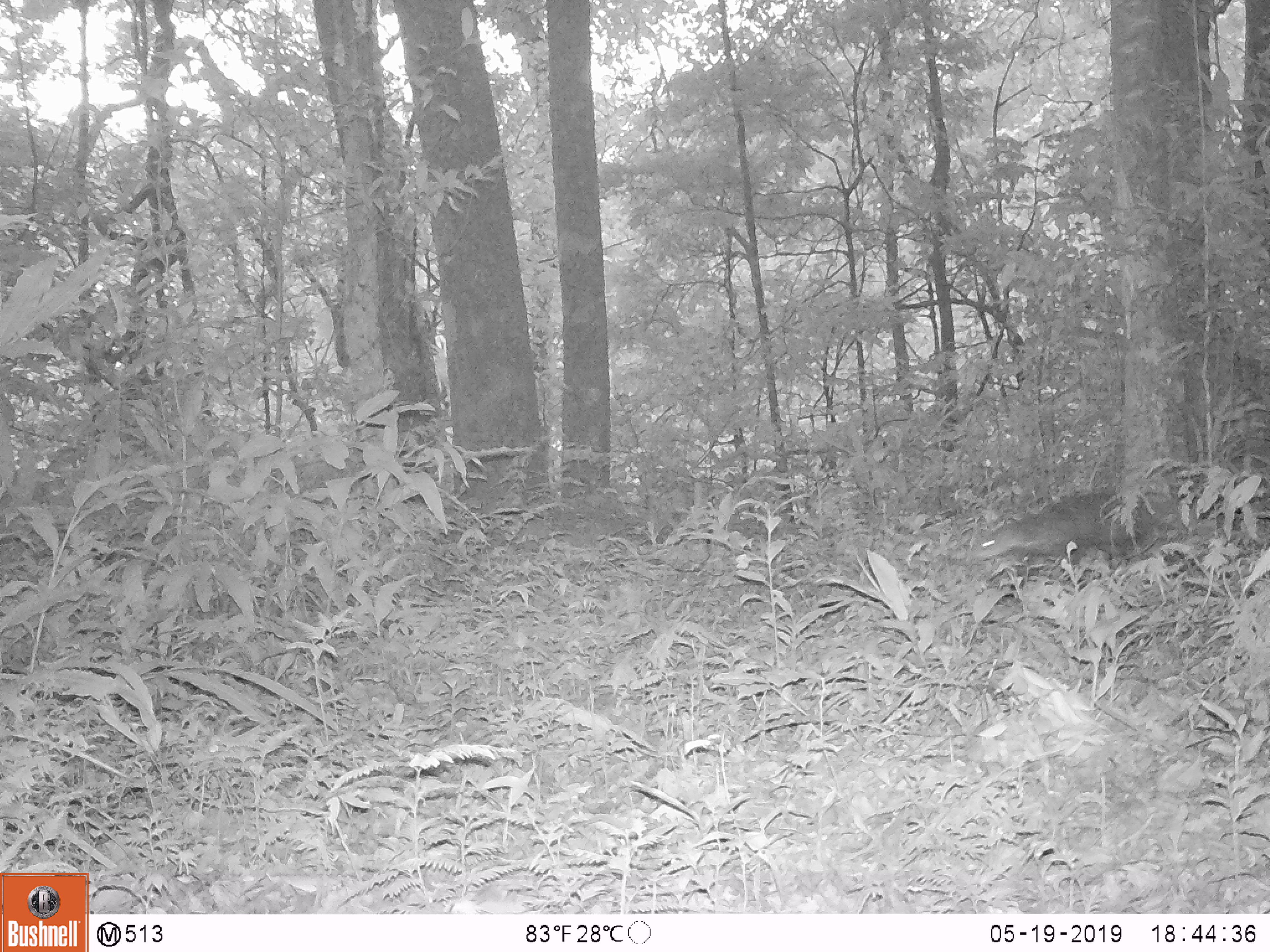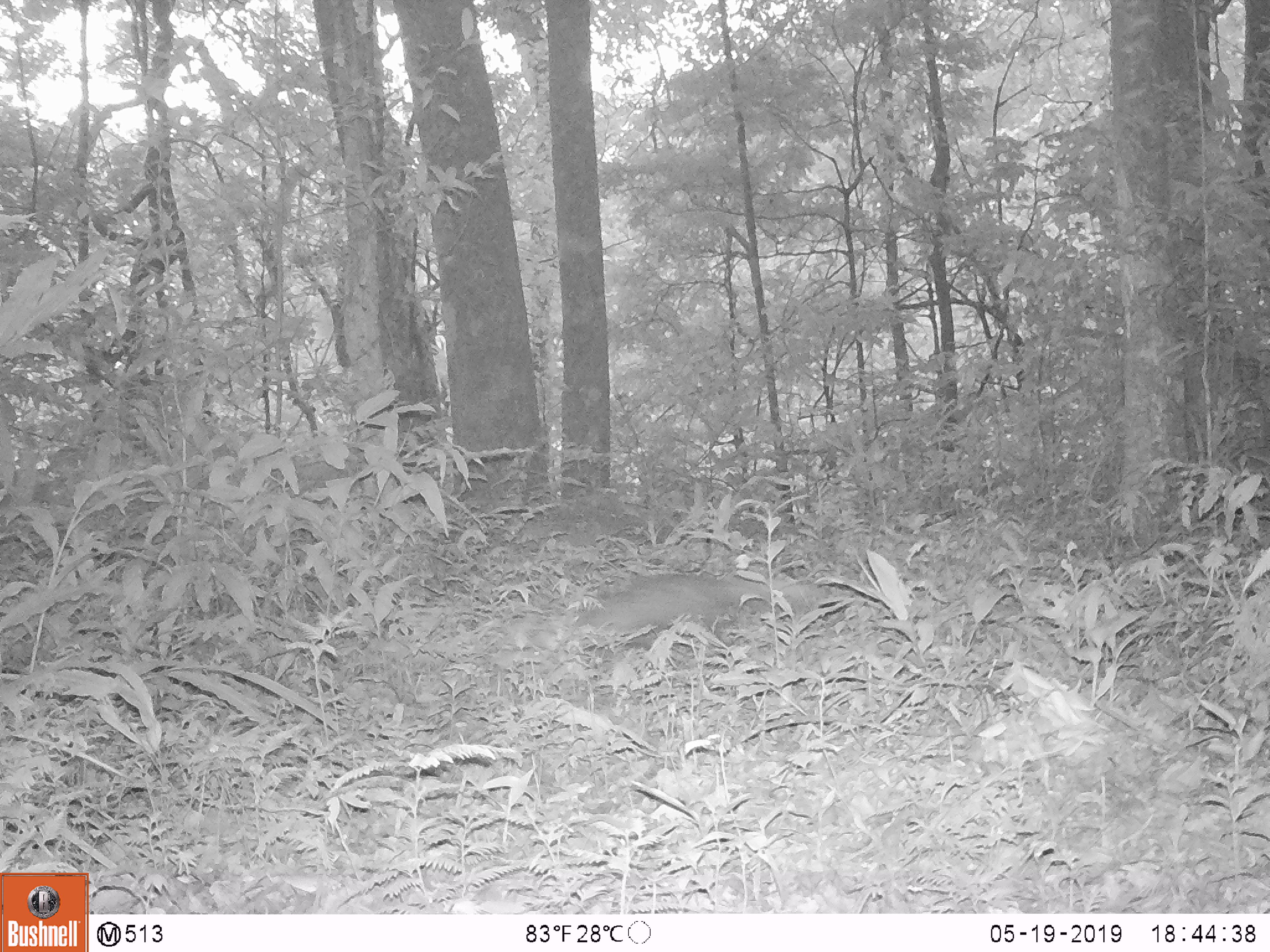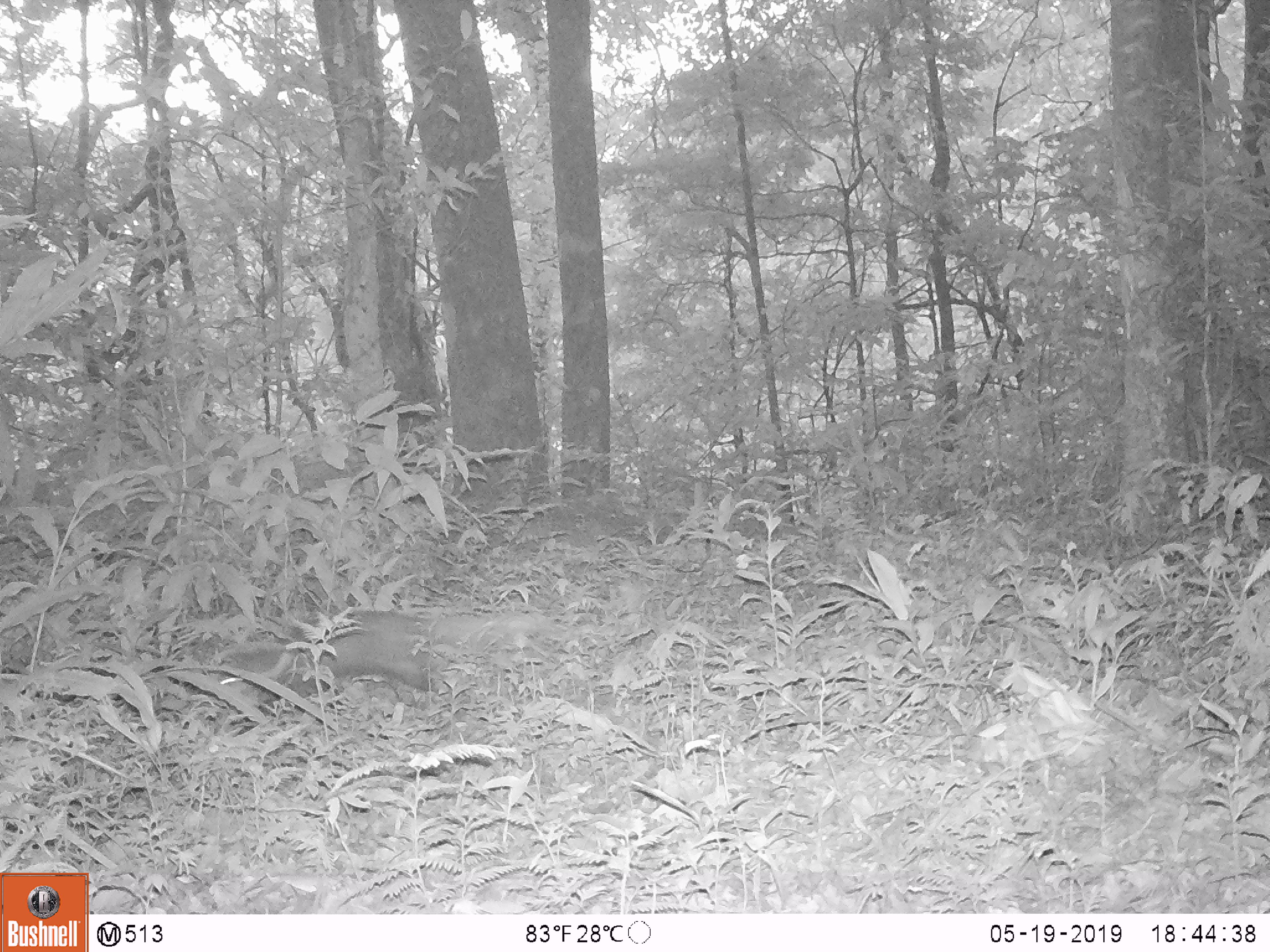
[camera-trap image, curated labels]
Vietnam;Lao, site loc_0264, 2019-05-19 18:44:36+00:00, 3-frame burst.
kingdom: Animalia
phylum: Chordata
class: Mammalia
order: Carnivora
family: Herpestidae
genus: Urva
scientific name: Urva urva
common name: crab-eating mongoose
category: crab eating mongoose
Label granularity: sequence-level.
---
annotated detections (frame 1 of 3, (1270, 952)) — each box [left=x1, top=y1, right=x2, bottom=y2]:
crab eating mongoose: [left=975, top=492, right=1147, bottom=561]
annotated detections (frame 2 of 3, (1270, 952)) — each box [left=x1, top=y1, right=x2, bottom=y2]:
crab eating mongoose: [left=573, top=574, right=823, bottom=634]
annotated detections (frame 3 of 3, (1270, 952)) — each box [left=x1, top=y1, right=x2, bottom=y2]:
crab eating mongoose: [left=214, top=607, right=548, bottom=693]